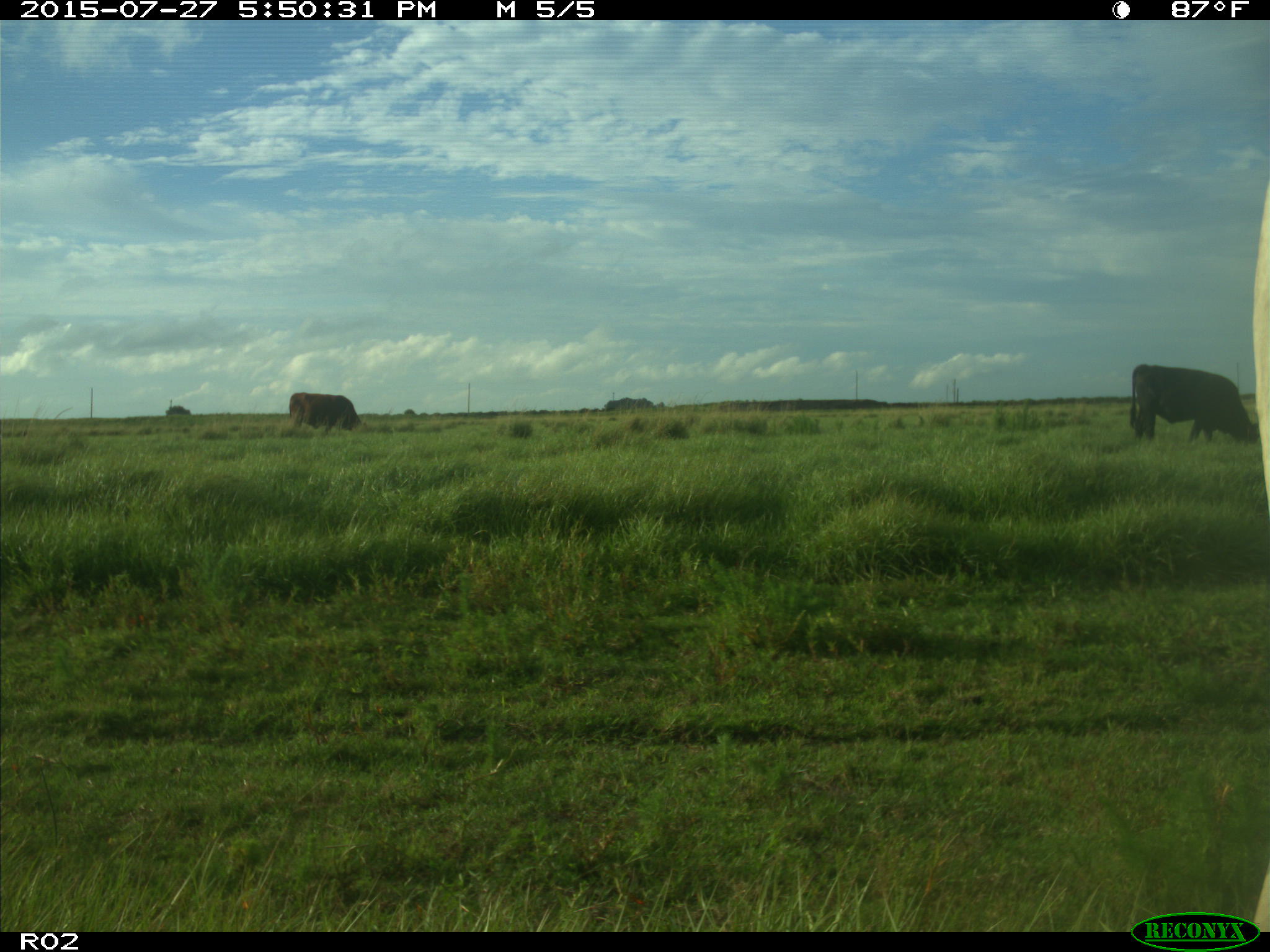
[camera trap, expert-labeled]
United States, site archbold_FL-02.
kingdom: Animalia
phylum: Chordata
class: Mammalia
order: Artiodactyla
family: Bovidae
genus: Bos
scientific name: Bos taurus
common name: domestic cow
Bos taurus (domestic cow).